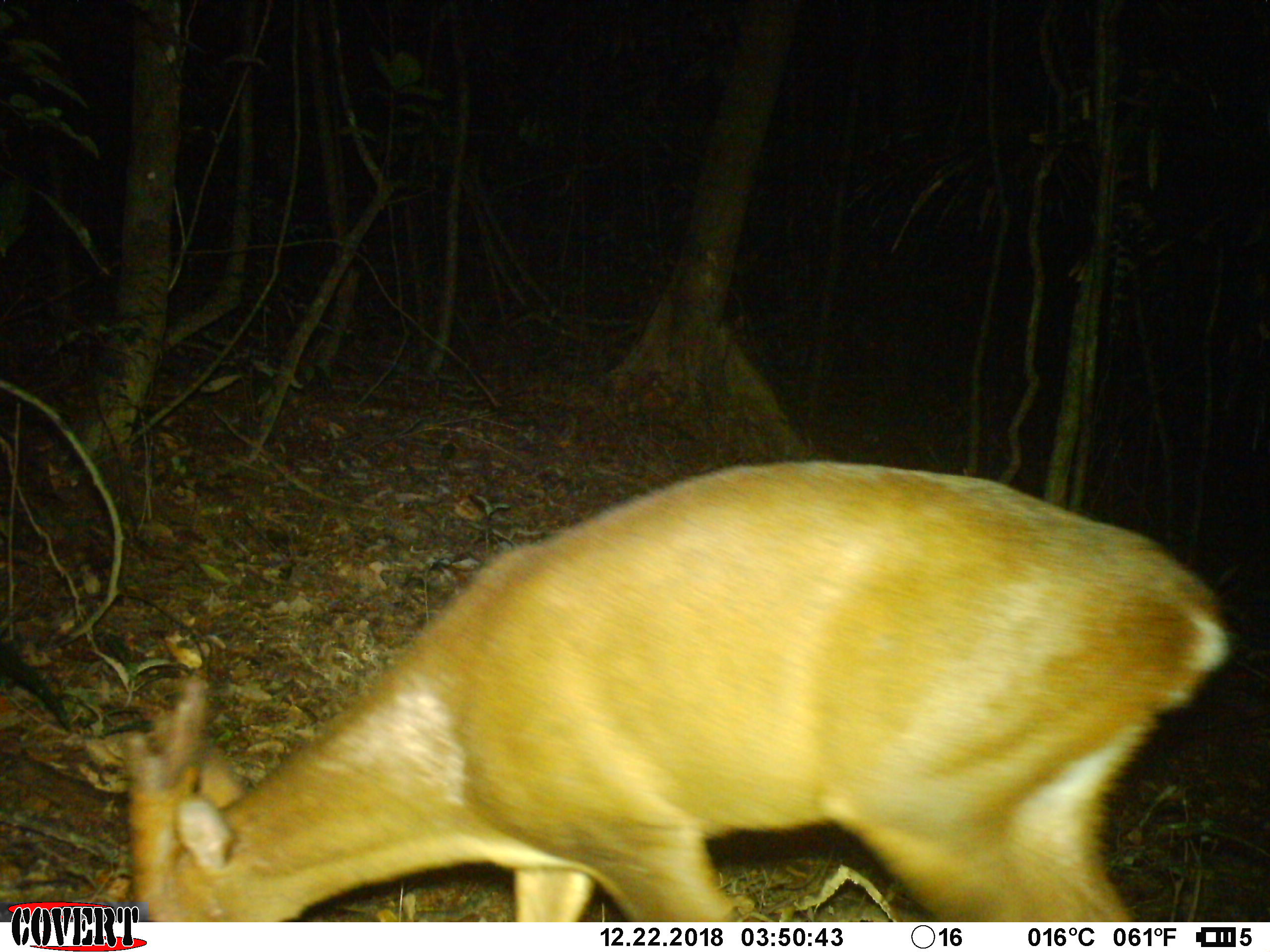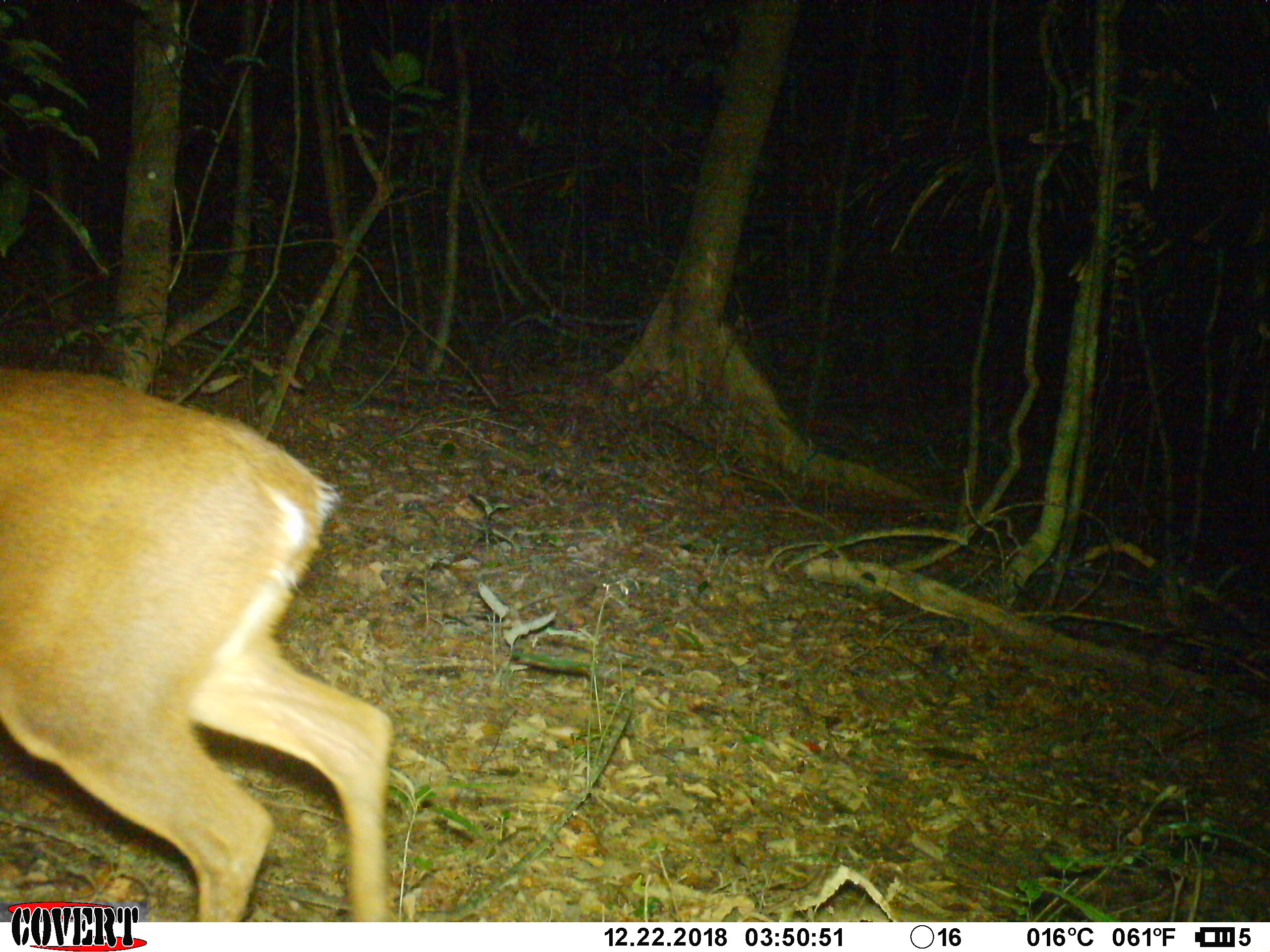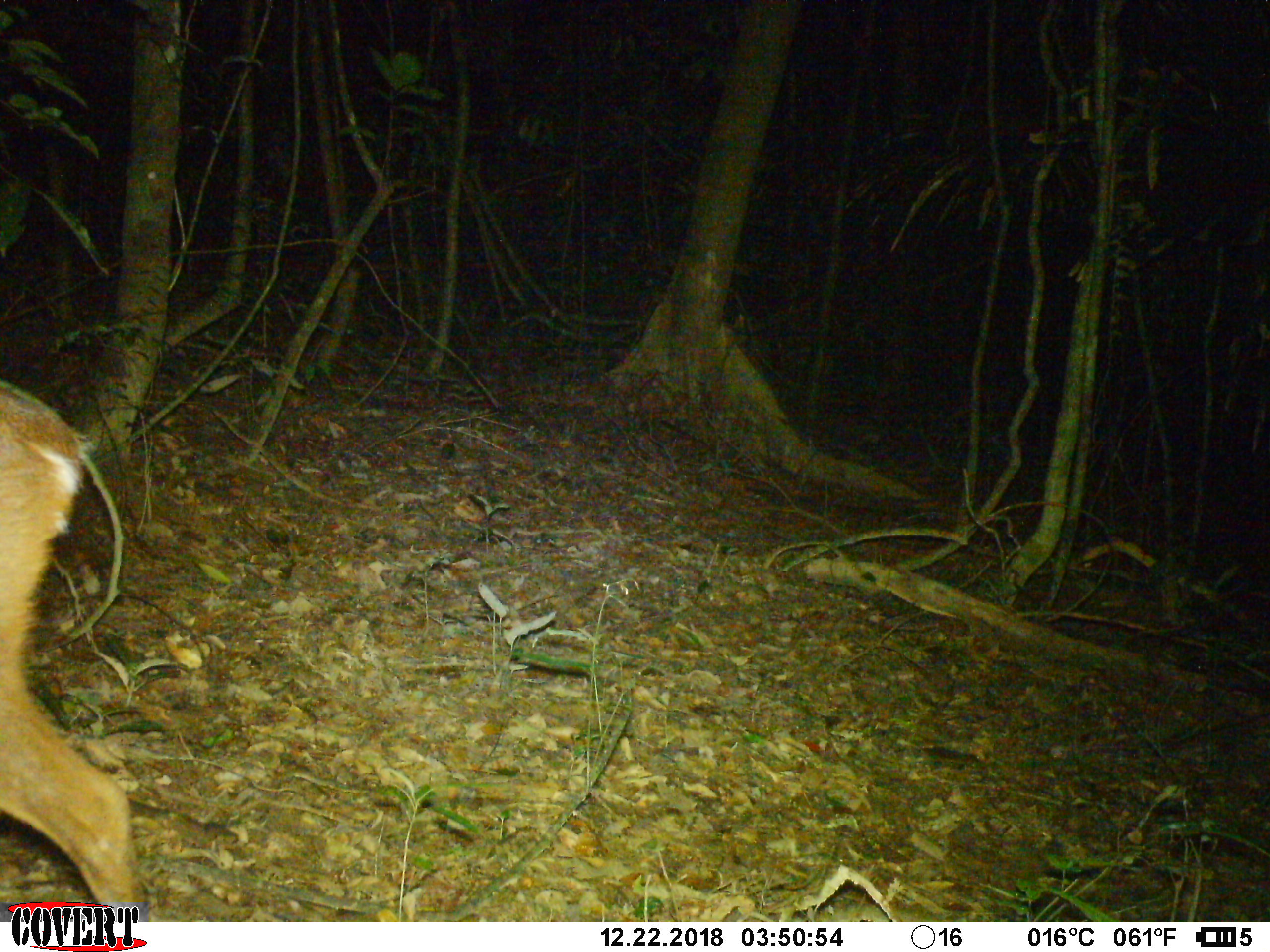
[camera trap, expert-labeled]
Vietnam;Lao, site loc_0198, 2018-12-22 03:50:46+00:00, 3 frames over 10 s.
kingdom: Animalia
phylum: Chordata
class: Mammalia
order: Artiodactyla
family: Cervidae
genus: Muntiacus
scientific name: Muntiacus vuquangensis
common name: large-antlered muntjac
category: large antlered muntjac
Large antlered muntjac (large-antlered muntjac) (Muntiacus vuquangensis). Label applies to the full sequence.